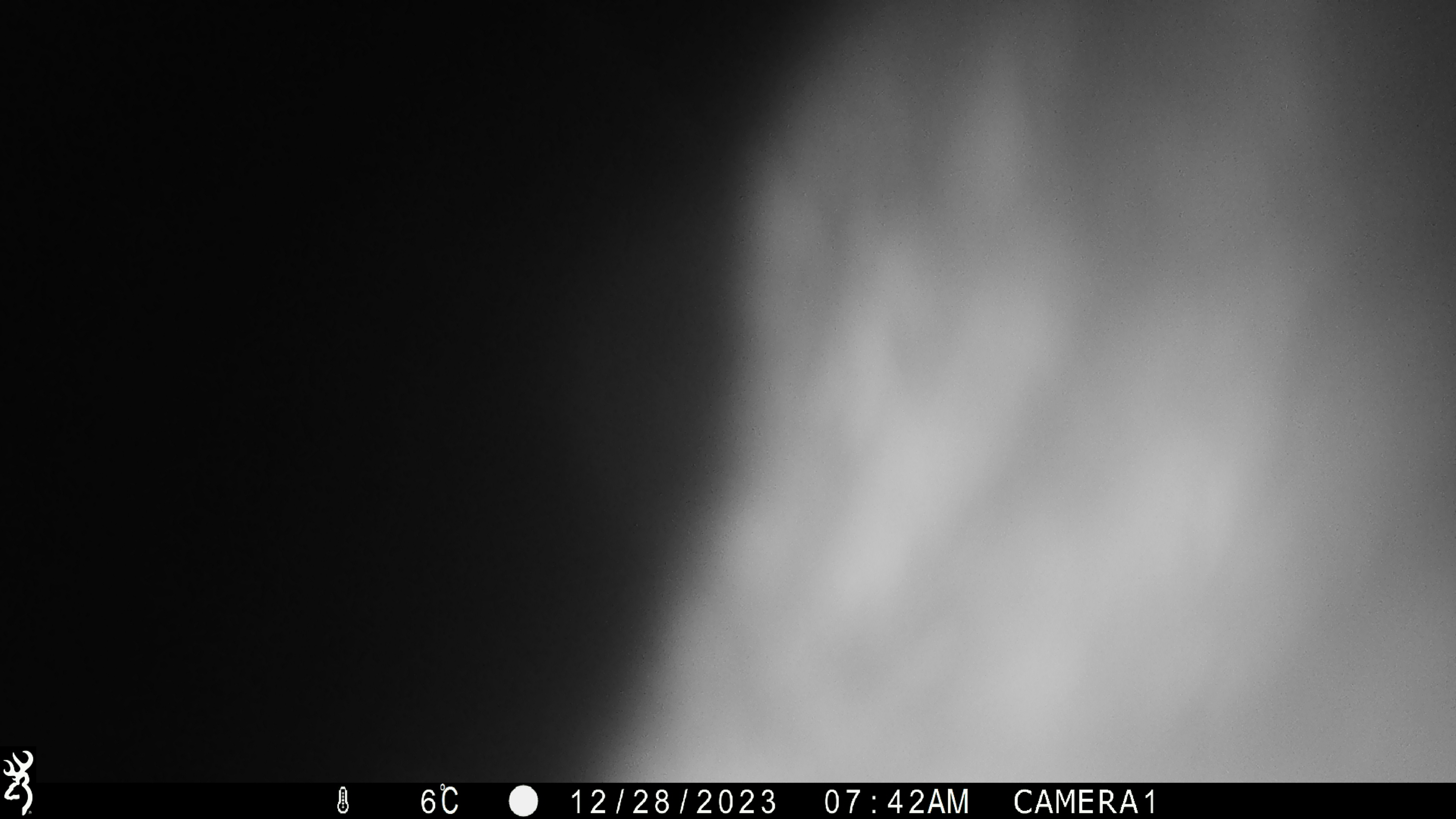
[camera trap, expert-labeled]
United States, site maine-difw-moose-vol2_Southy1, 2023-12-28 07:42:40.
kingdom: Animalia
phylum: Chordata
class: Mammalia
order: Artiodactyla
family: Cervidae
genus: Alces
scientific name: Alces alces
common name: moose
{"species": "moose (Alces alces)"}